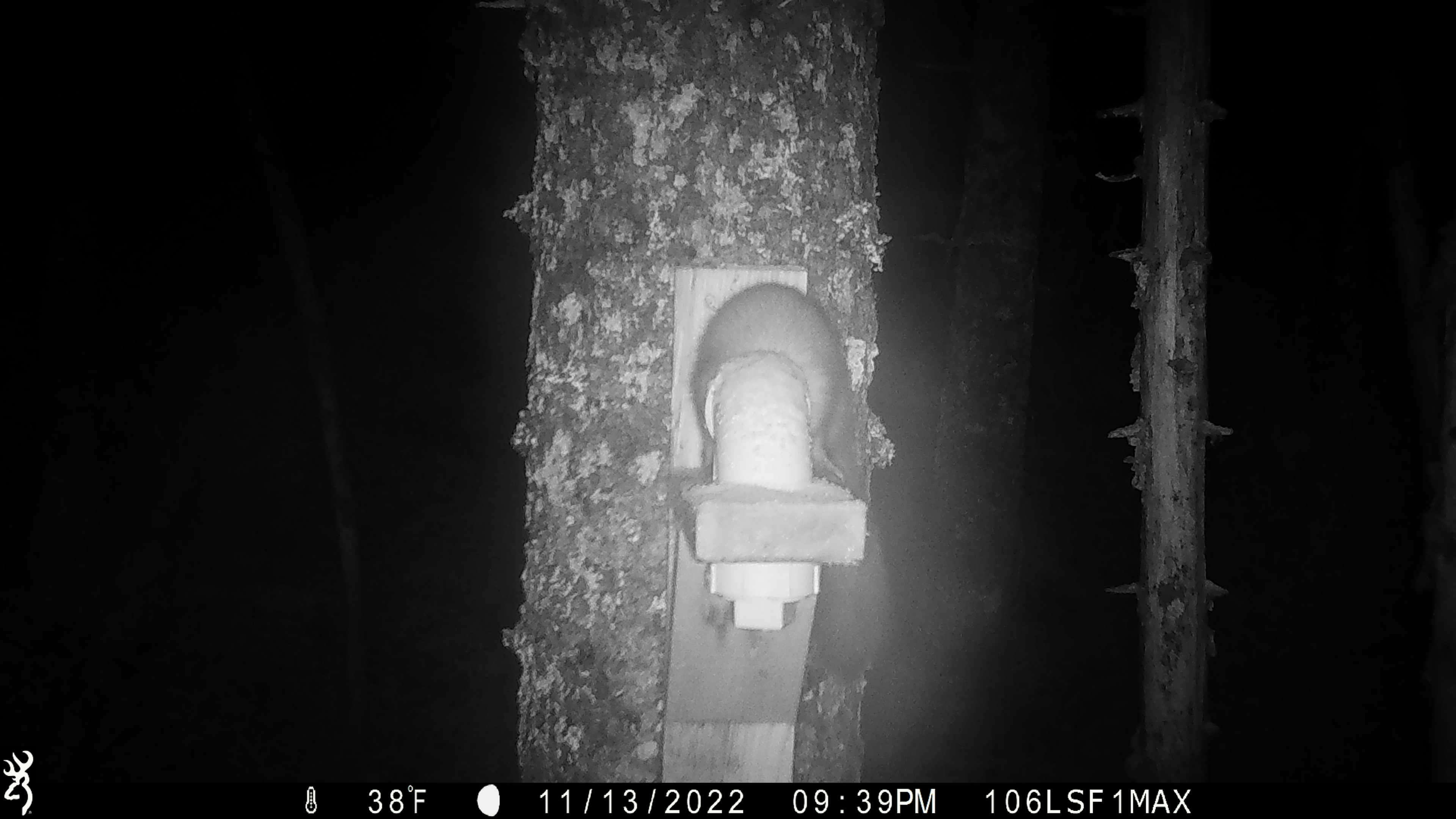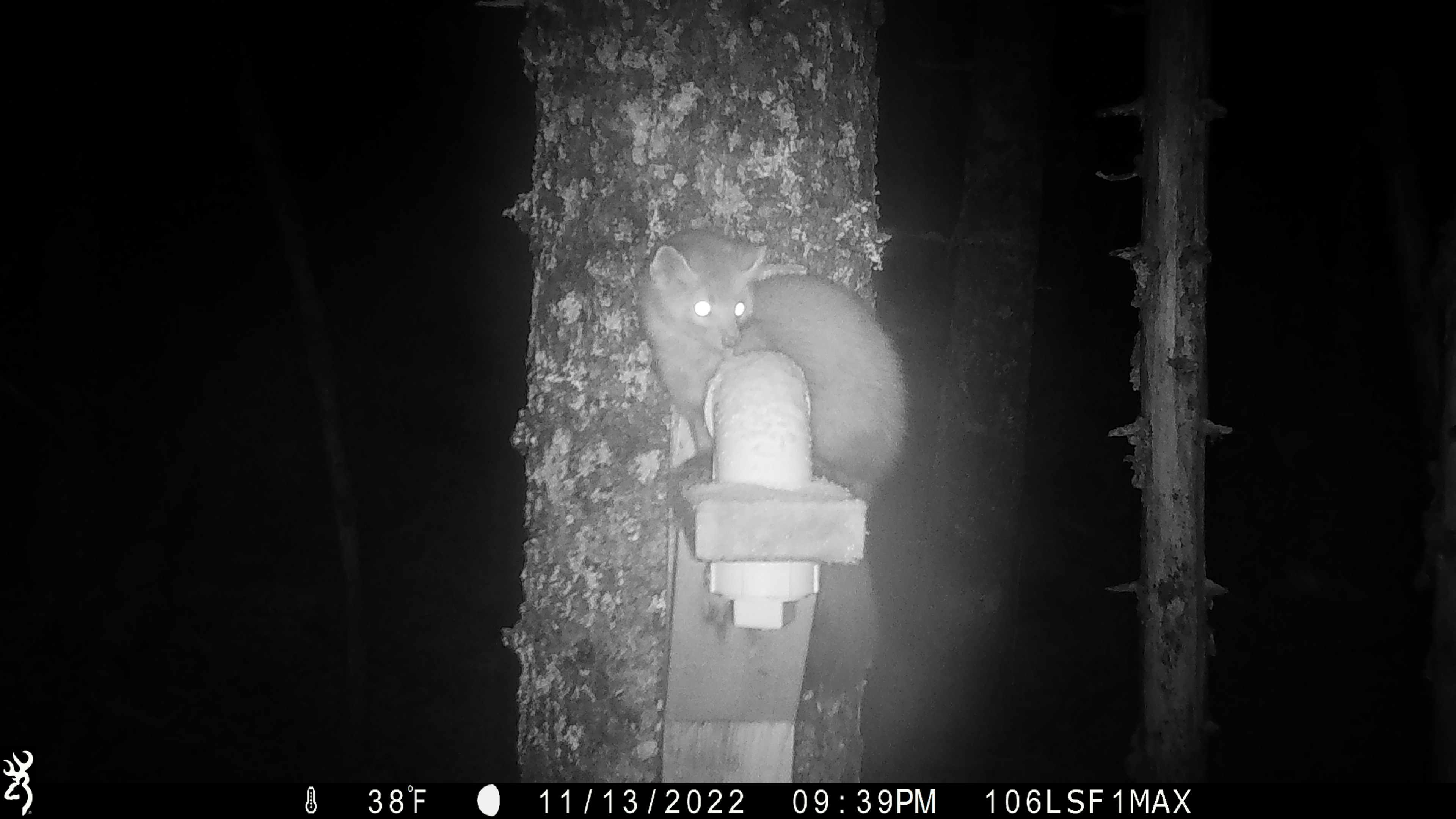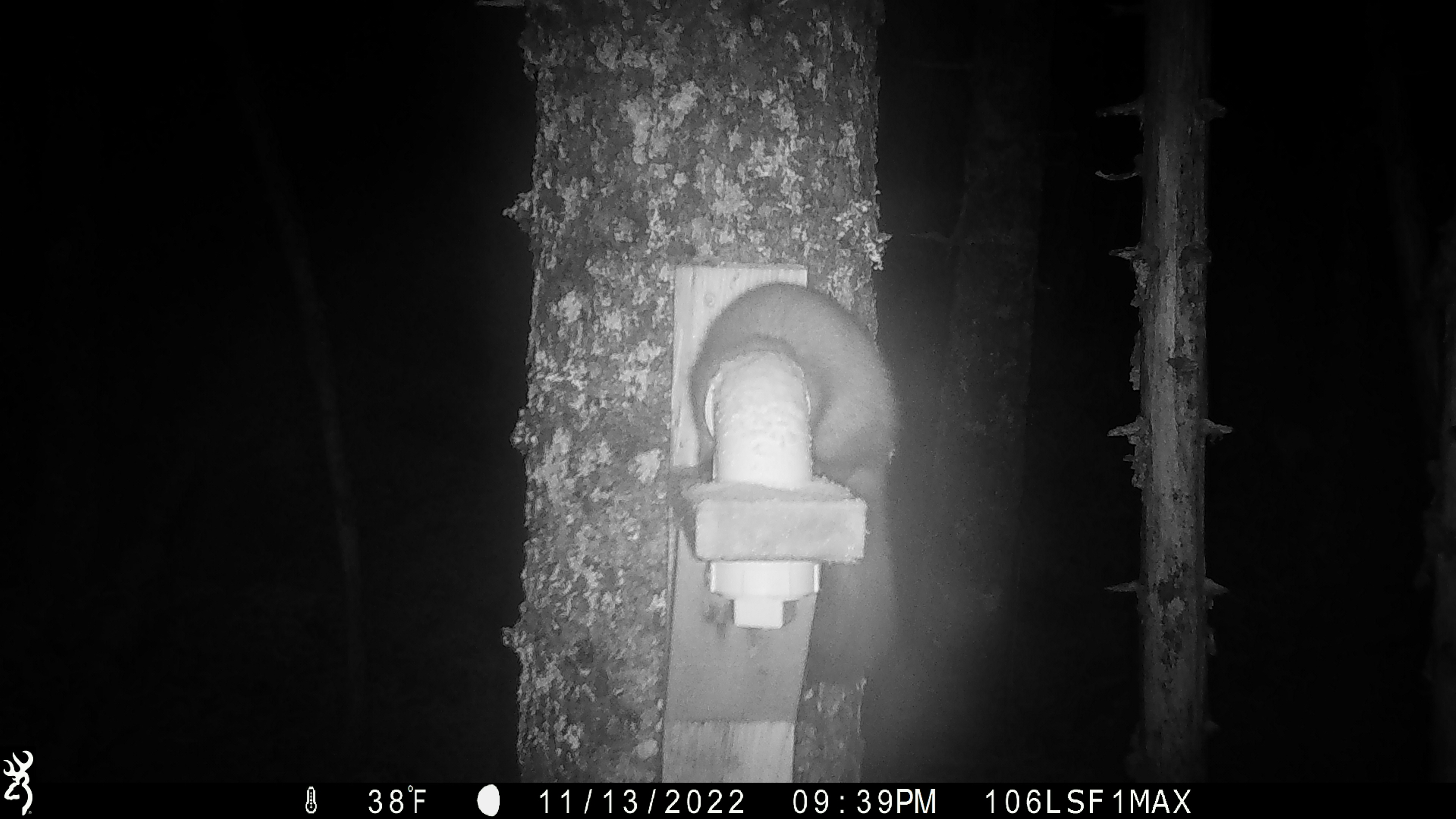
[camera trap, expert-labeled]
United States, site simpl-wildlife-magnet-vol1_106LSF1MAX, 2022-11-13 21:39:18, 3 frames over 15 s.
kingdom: Animalia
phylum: Chordata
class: Mammalia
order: Carnivora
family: Mustelidae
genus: Martes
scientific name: Martes americana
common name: american marten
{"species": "american marten (Martes americana)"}